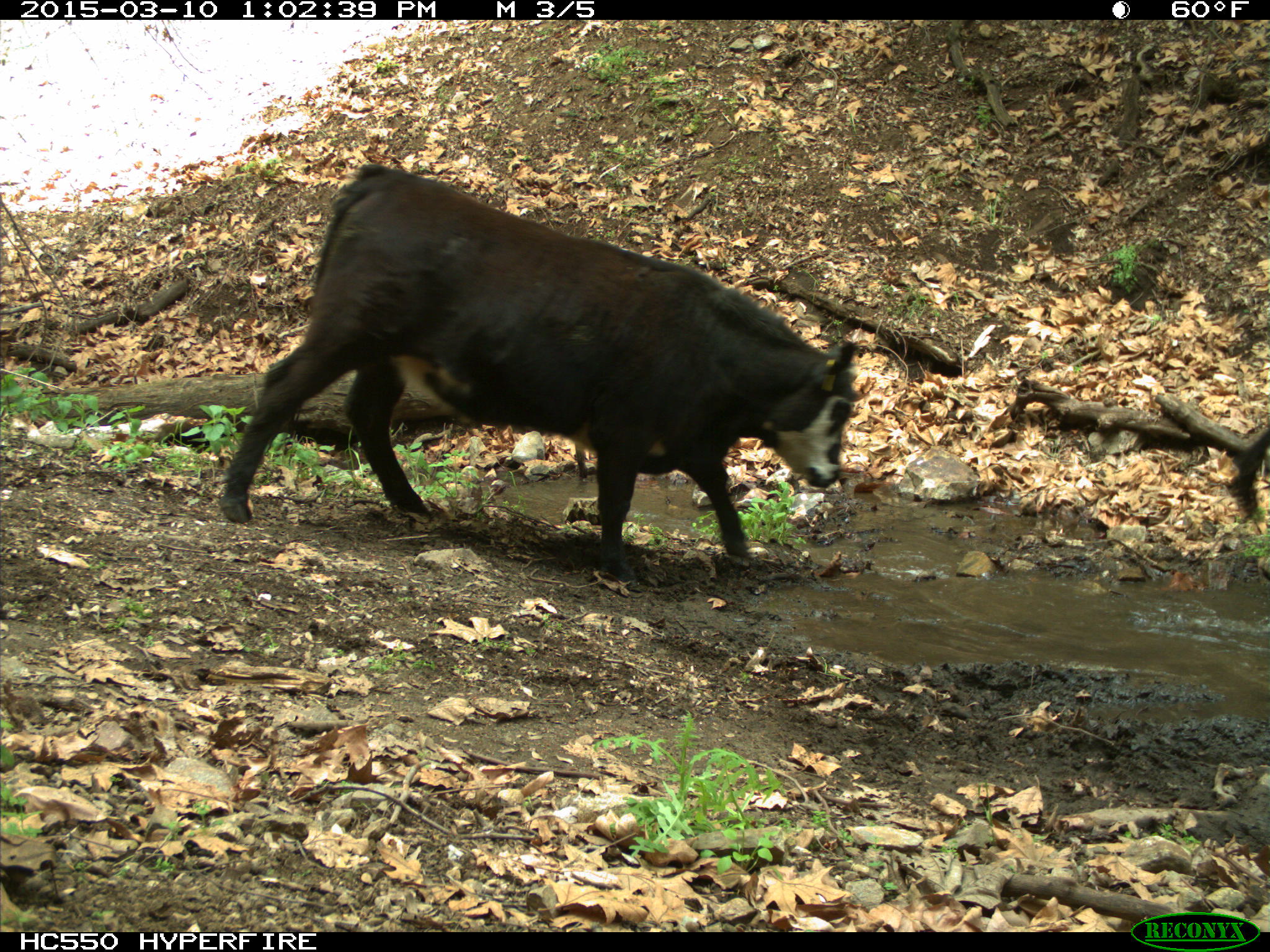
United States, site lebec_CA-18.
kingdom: Animalia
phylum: Chordata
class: Mammalia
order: Artiodactyla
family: Bovidae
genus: Bos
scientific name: Bos taurus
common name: domestic cow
Bos taurus (domestic cow).